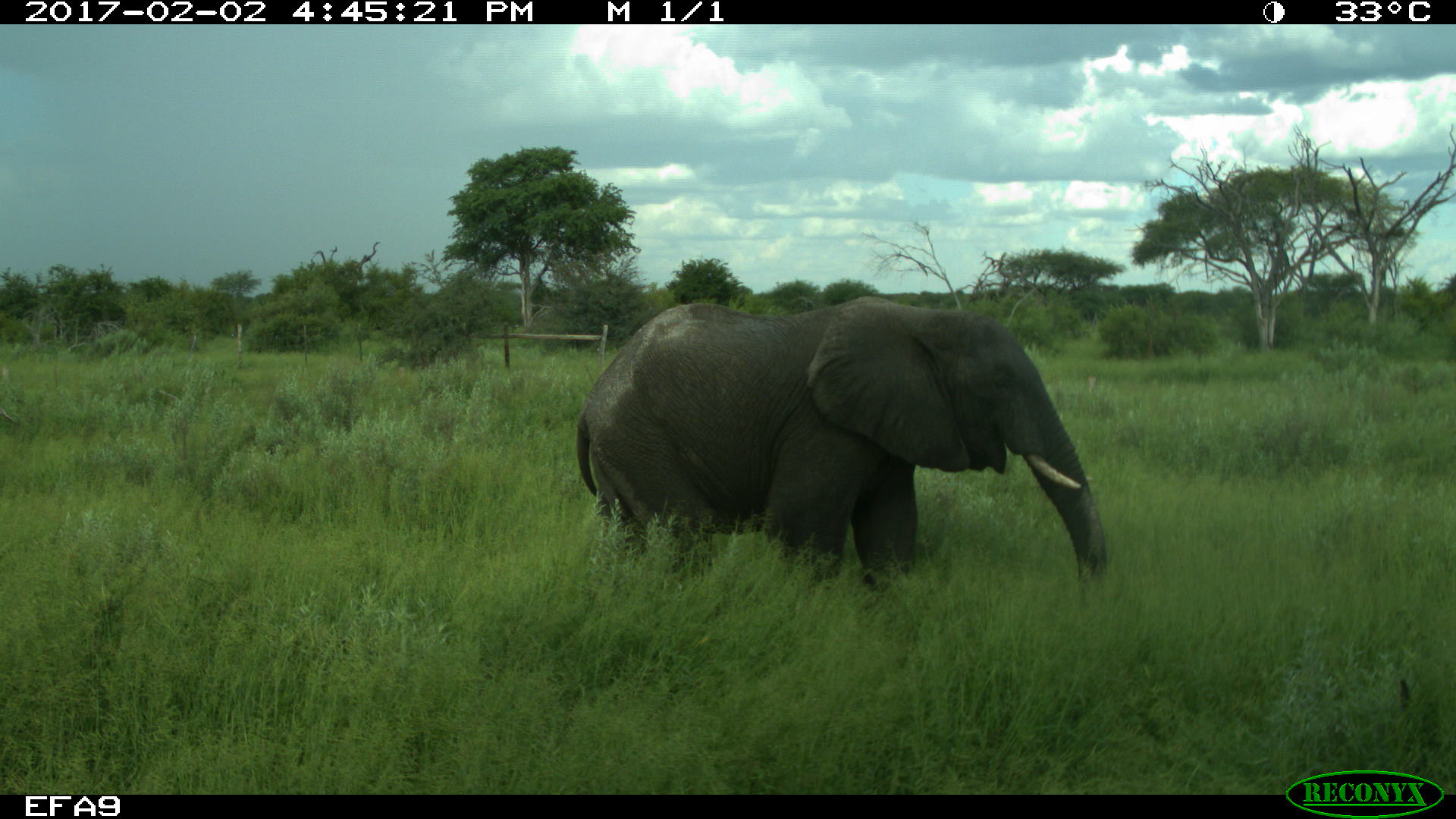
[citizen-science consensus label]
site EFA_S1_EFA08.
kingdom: Animalia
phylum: Chordata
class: Mammalia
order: Proboscidea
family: Elephantidae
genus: Loxodonta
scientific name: Loxodonta africana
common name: african bush elephant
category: elephant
Elephant (african bush elephant) (Loxodonta africana), count 1. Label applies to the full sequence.